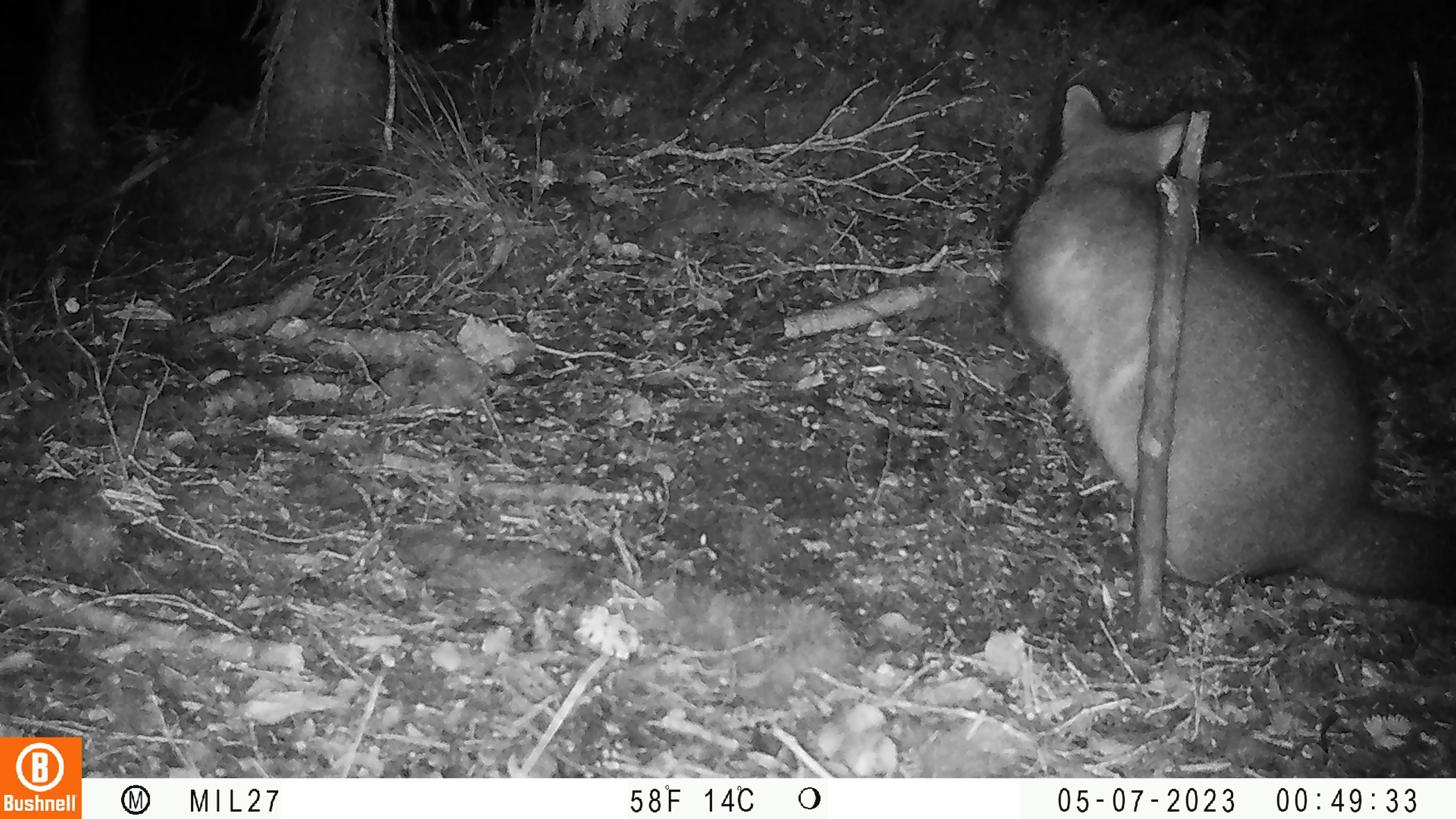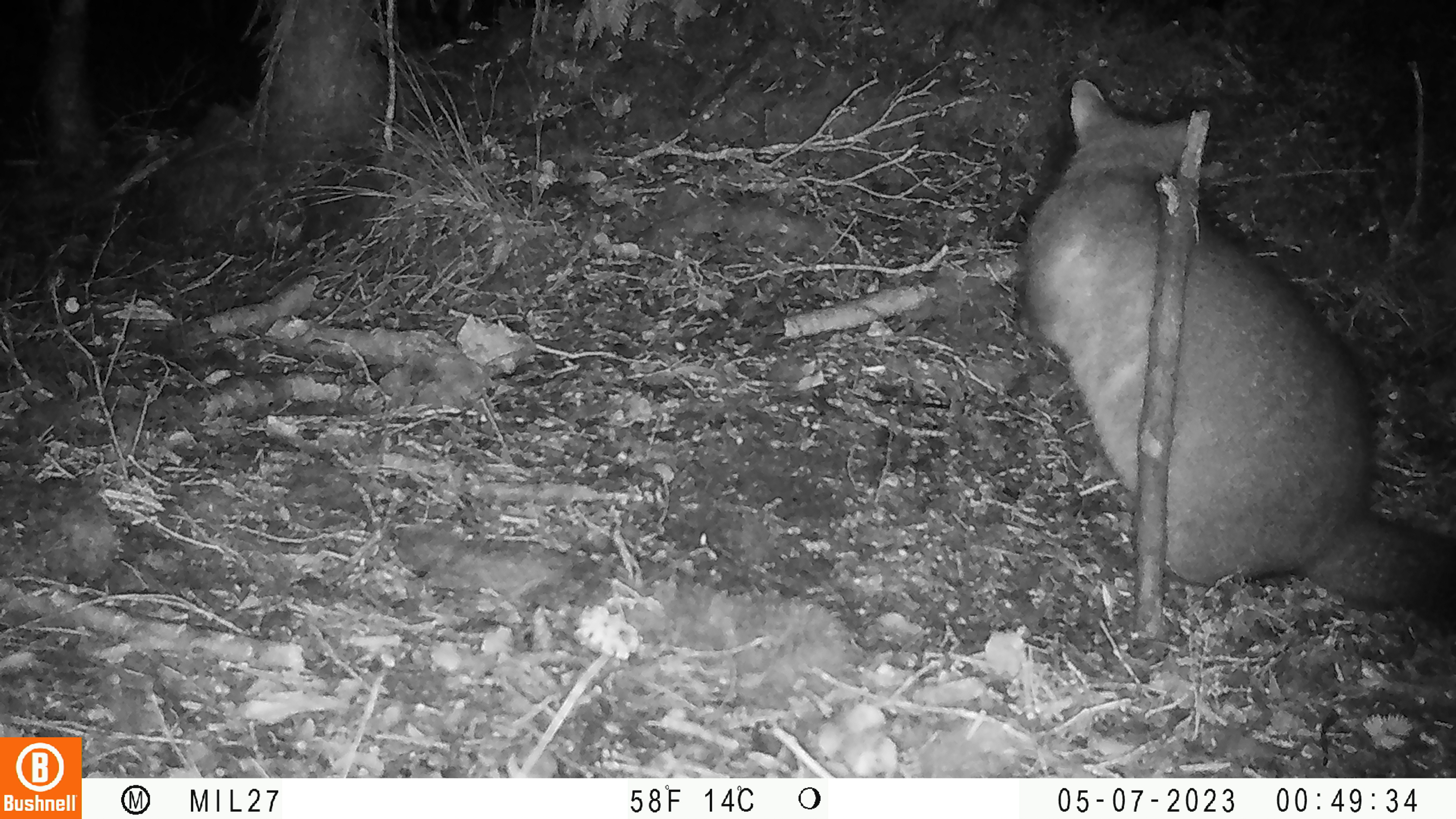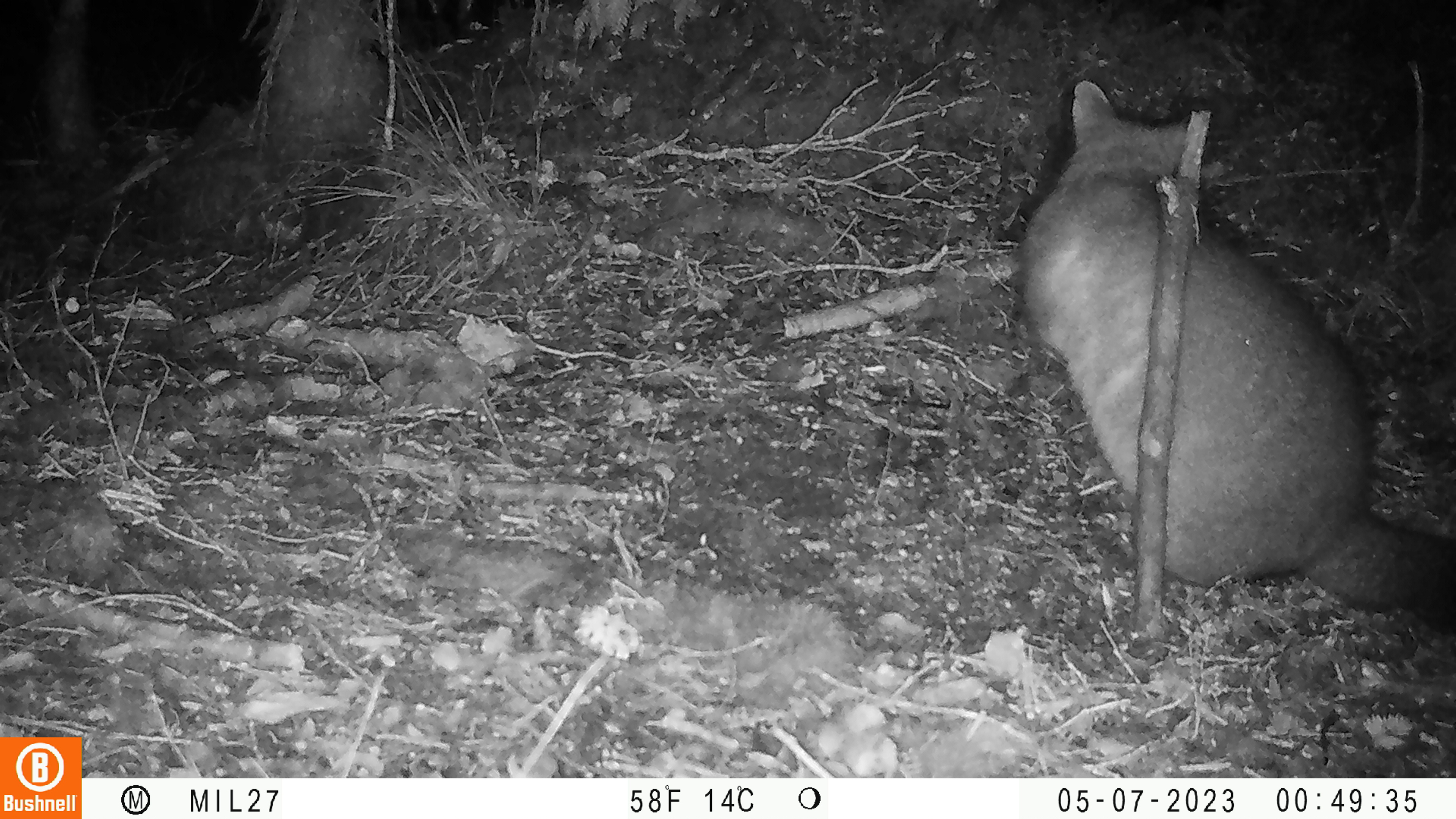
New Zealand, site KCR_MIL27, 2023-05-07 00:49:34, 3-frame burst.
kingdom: Animalia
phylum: Chordata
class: Mammalia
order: Diprotodontia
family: Phalangeridae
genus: Trichosurus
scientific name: Trichosurus vulpecula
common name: common brushtail possum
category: possum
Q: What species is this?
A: Possum (common brushtail possum) (Trichosurus vulpecula).